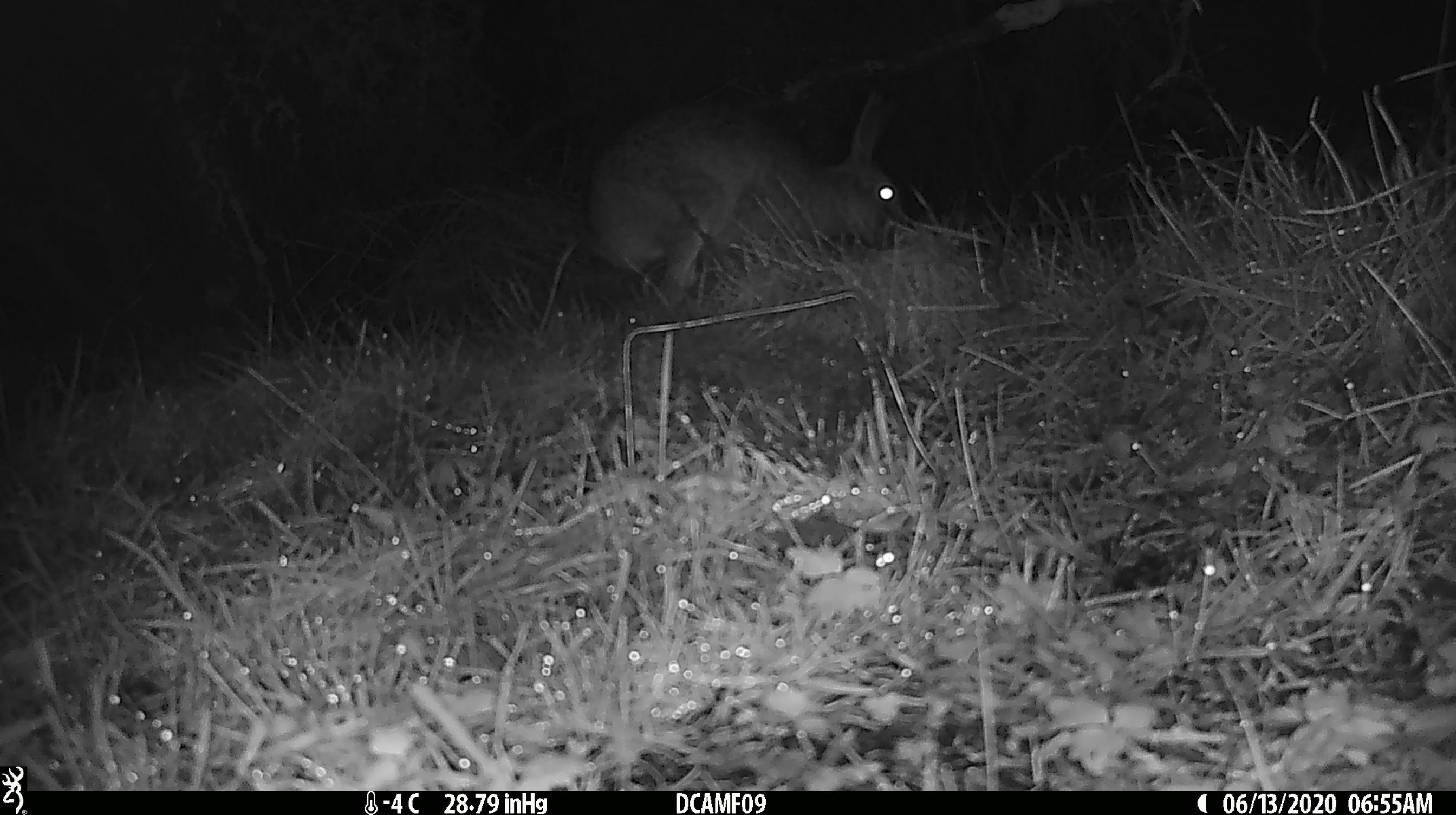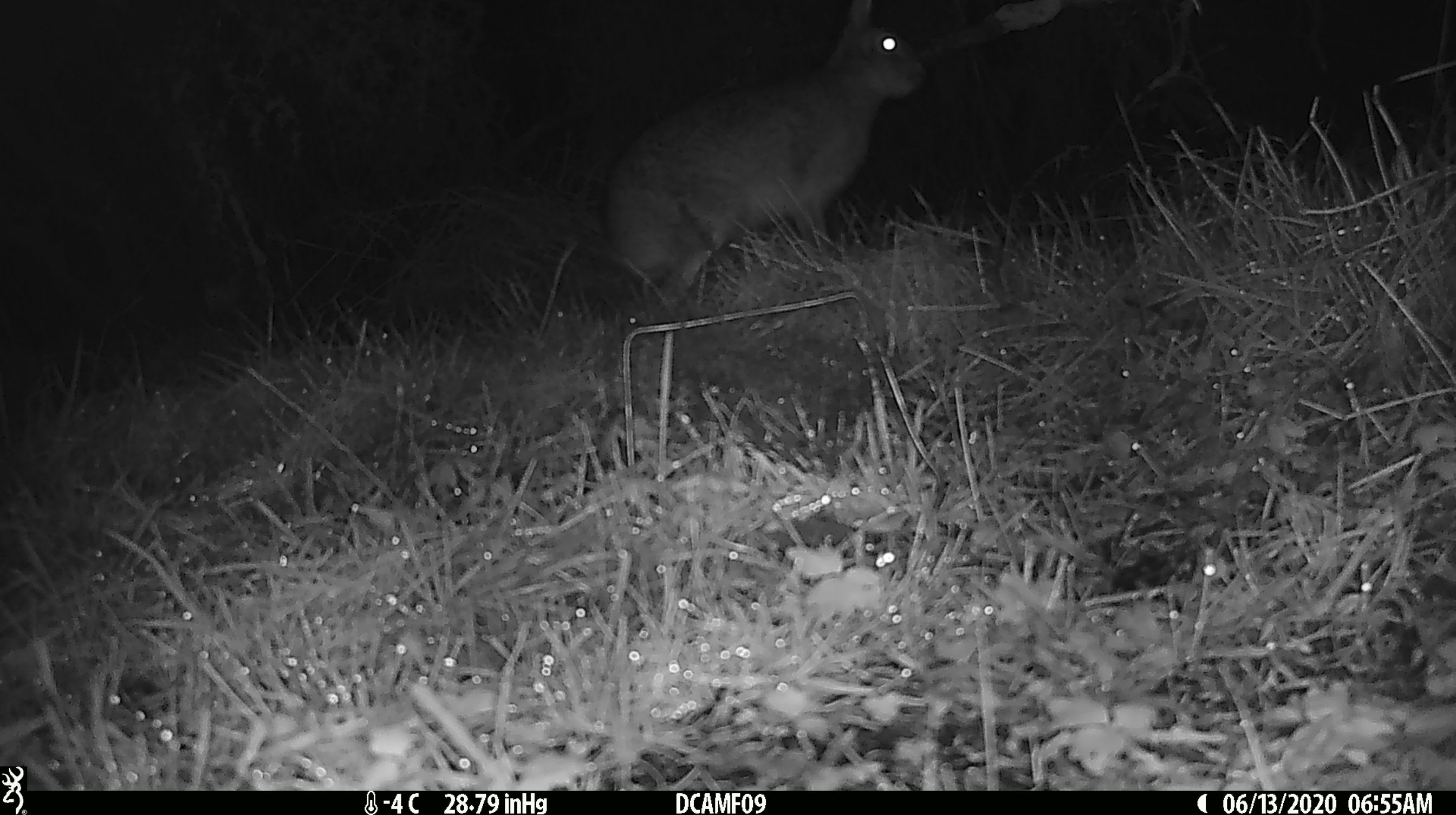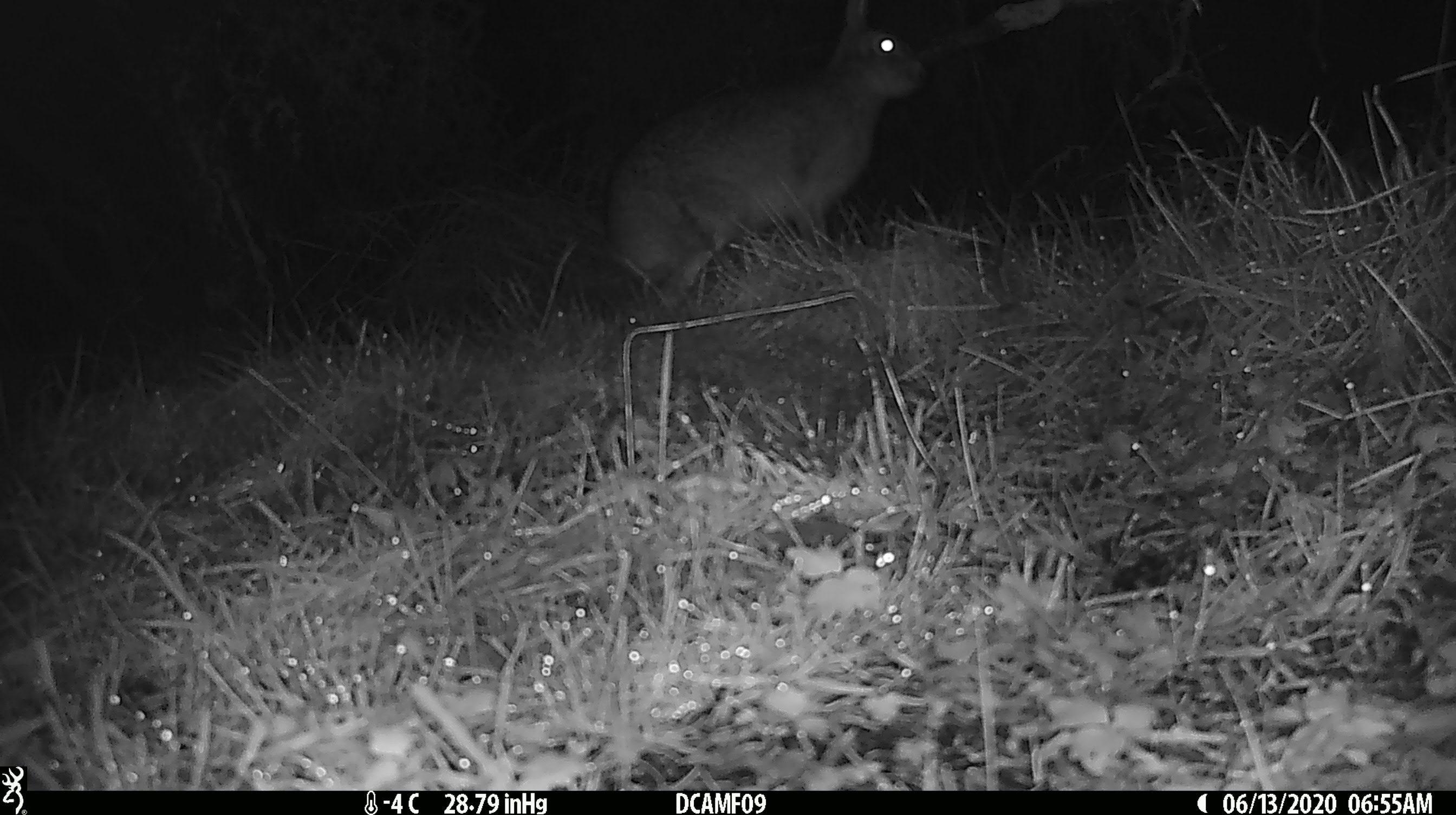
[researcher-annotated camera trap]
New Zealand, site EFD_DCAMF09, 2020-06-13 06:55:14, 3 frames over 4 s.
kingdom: Animalia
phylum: Chordata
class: Mammalia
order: Lagomorpha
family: Leporidae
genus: Lepus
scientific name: Lepus europaeus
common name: brown hare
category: hare